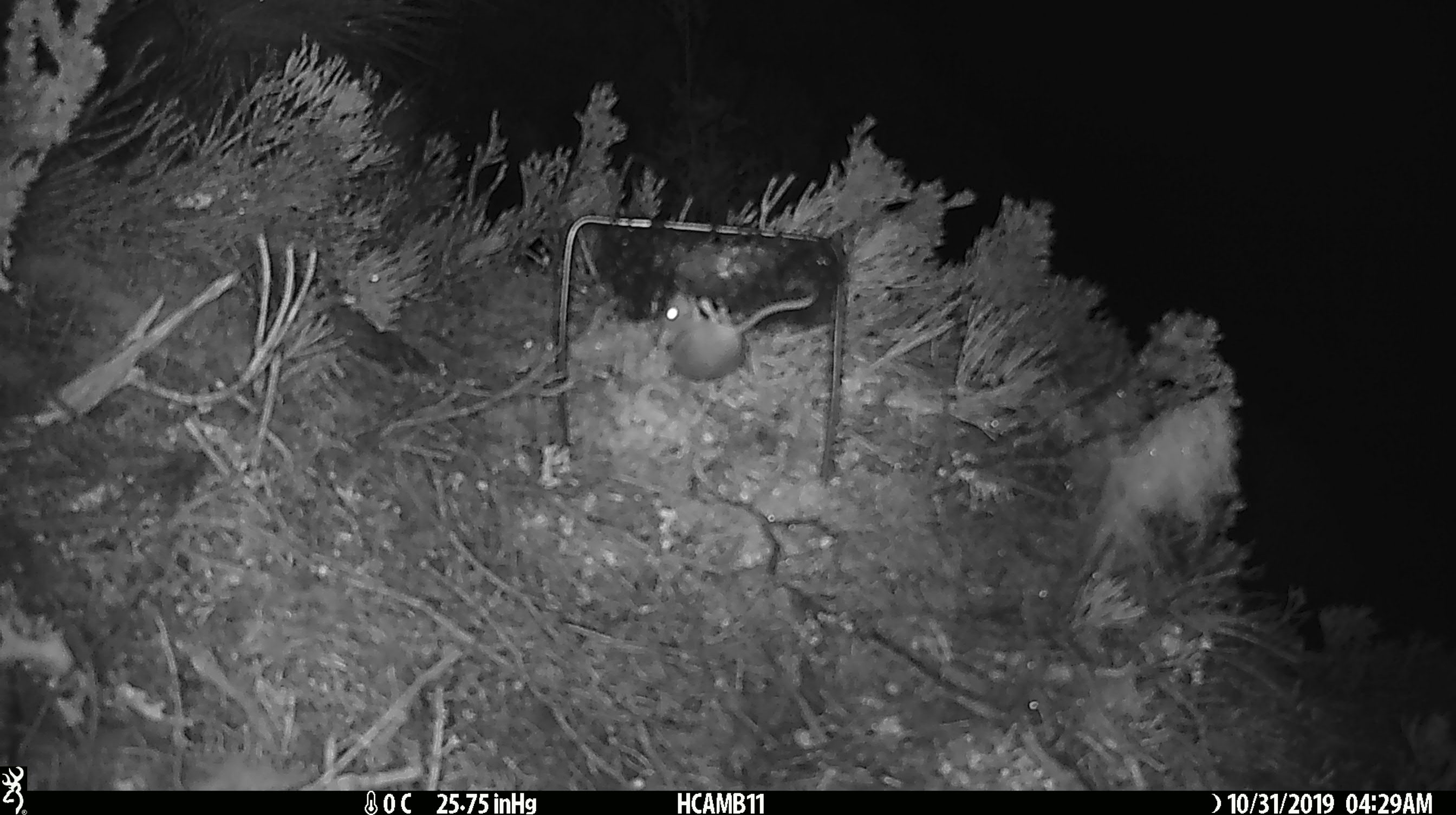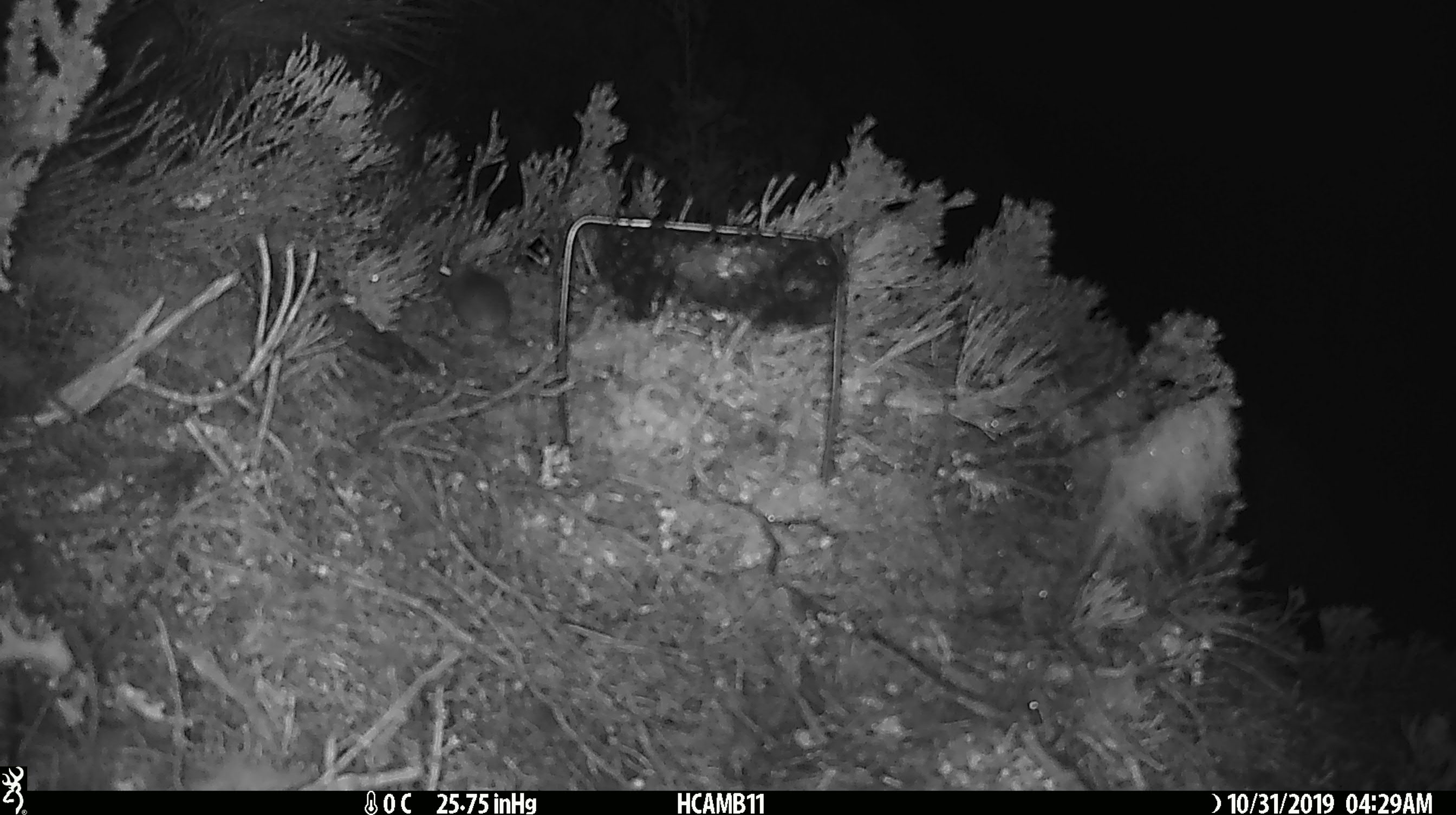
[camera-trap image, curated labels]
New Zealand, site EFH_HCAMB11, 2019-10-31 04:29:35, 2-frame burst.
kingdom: Animalia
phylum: Chordata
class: Mammalia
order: Rodentia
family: Muridae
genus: Mus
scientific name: Mus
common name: mouse